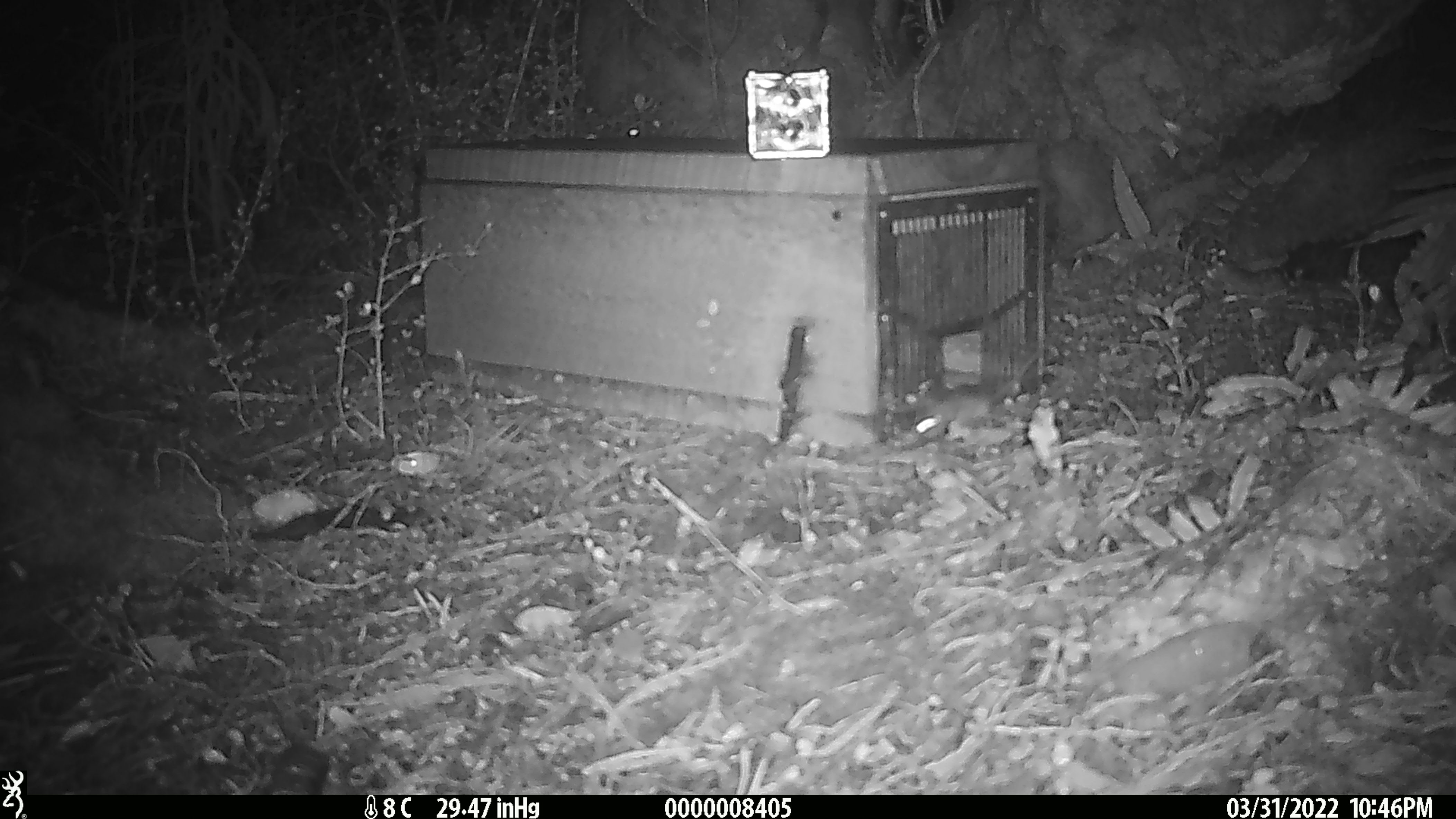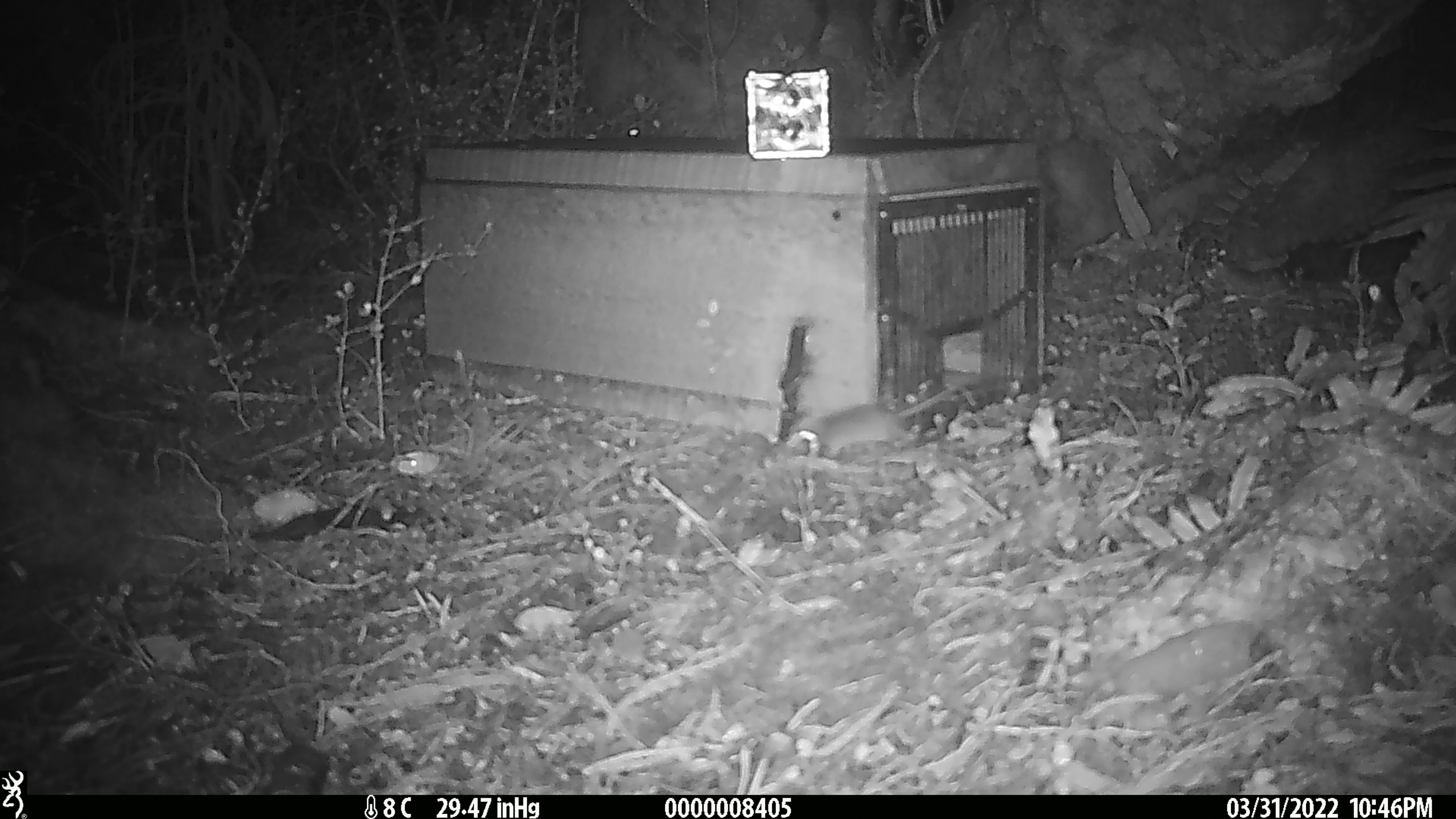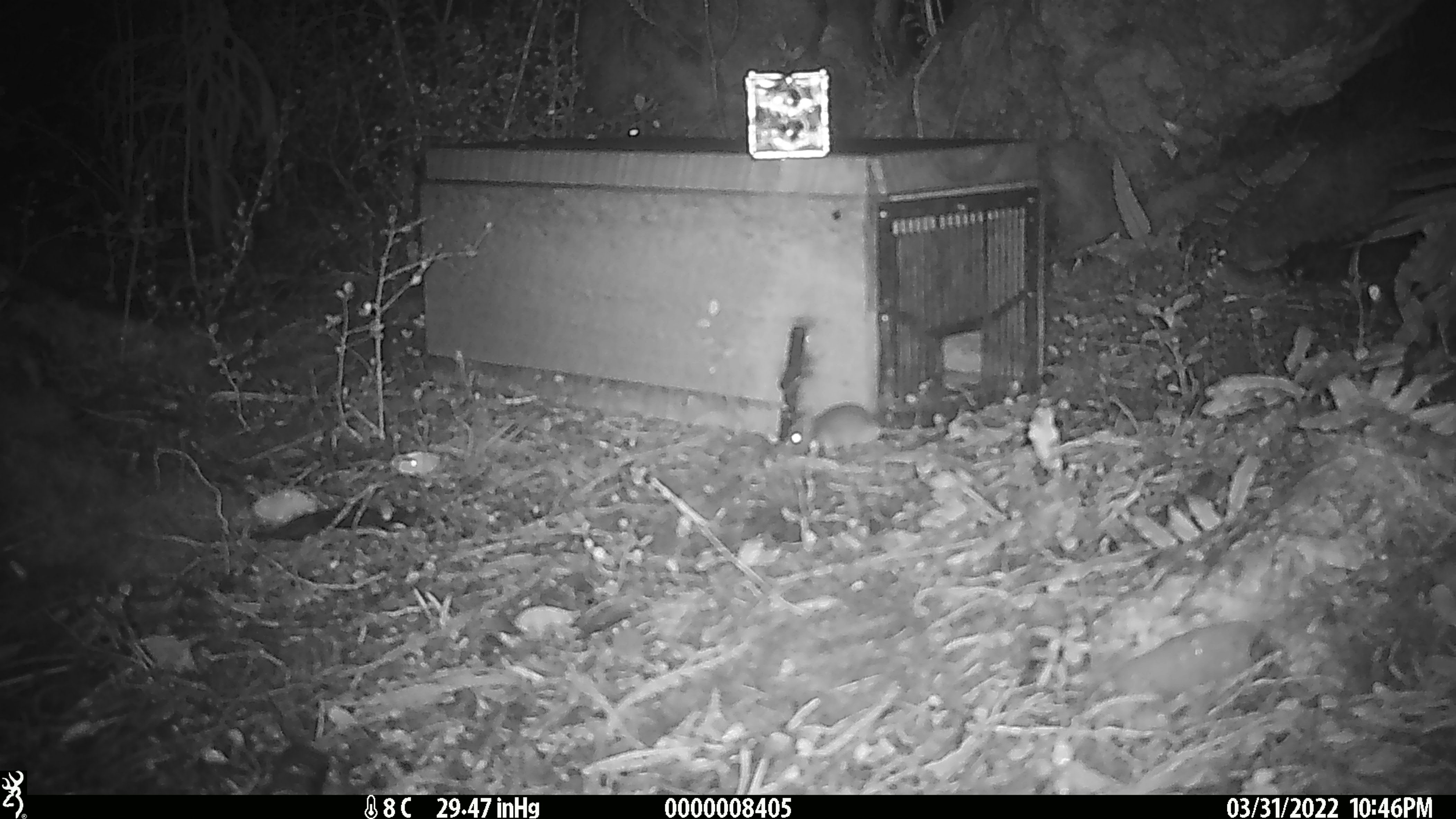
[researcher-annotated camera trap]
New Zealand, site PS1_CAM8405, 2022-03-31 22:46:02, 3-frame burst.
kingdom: Animalia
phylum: Chordata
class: Mammalia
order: Rodentia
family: Muridae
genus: Mus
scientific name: Mus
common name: mouse